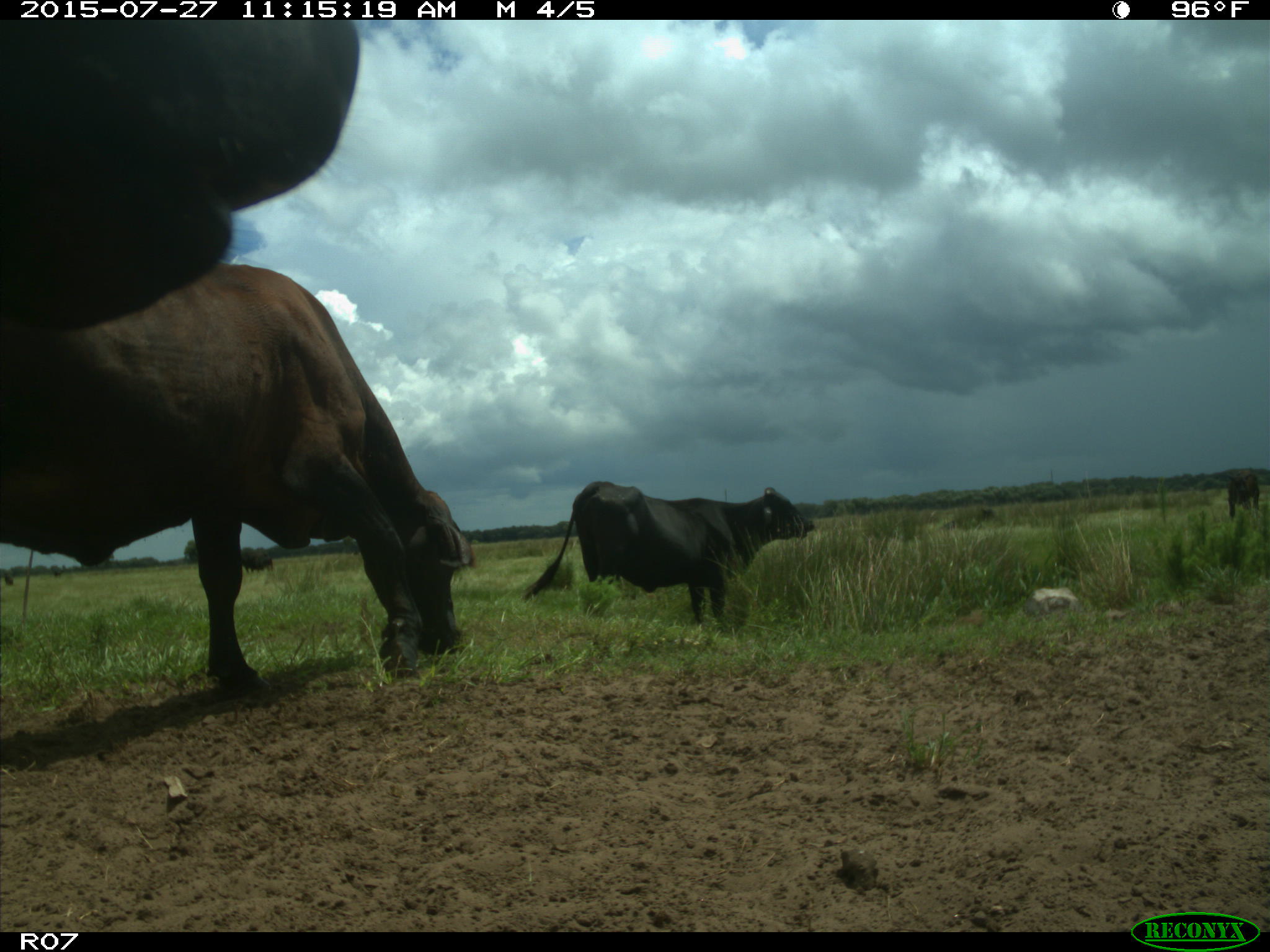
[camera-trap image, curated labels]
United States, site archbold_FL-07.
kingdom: Animalia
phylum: Chordata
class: Mammalia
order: Artiodactyla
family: Bovidae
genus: Bos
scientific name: Bos taurus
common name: domestic cow